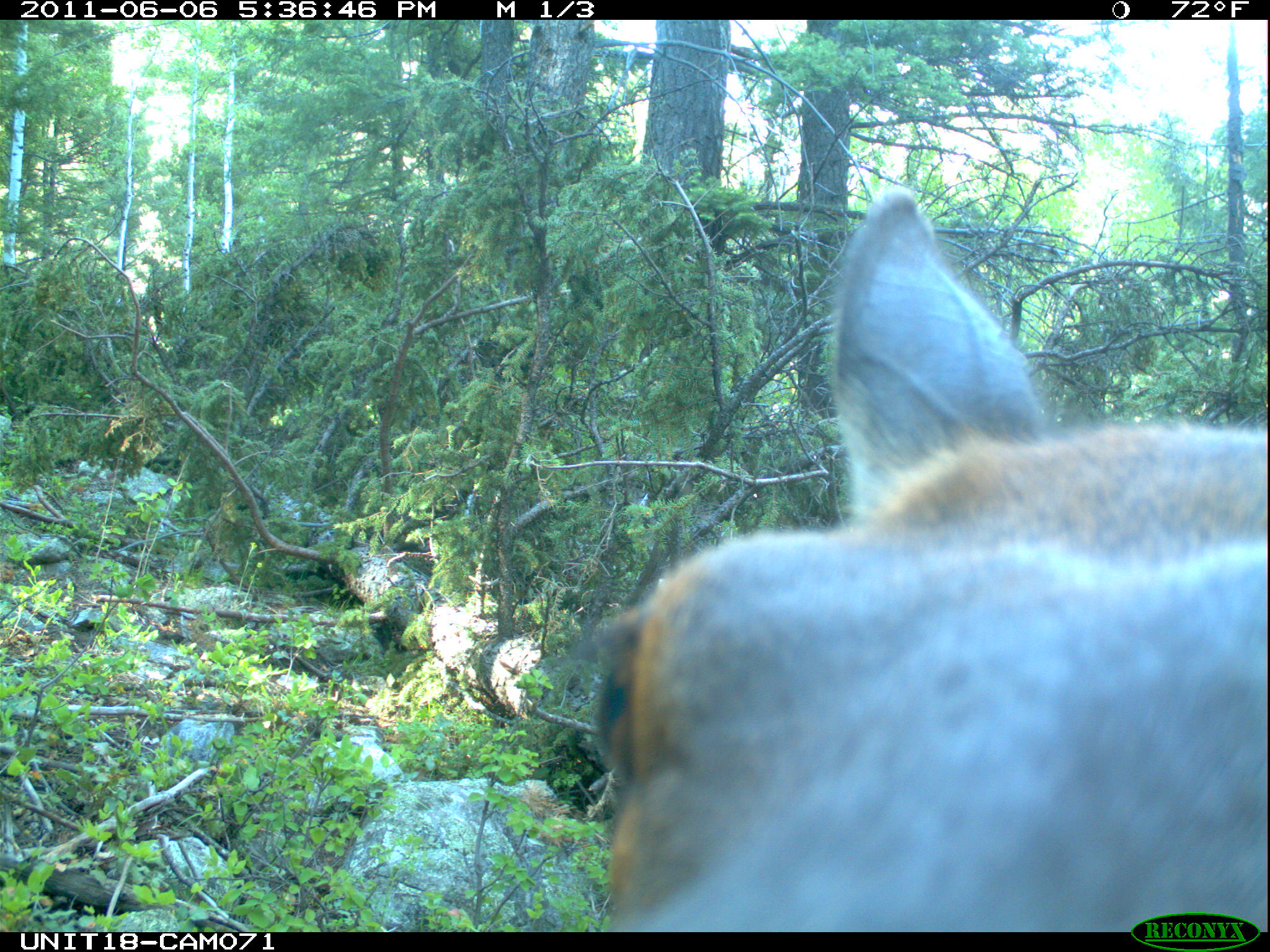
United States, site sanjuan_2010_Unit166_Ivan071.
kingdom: Animalia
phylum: Chordata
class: Mammalia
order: Artiodactyla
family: Cervidae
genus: Cervus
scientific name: Cervus elaphus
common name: red deer